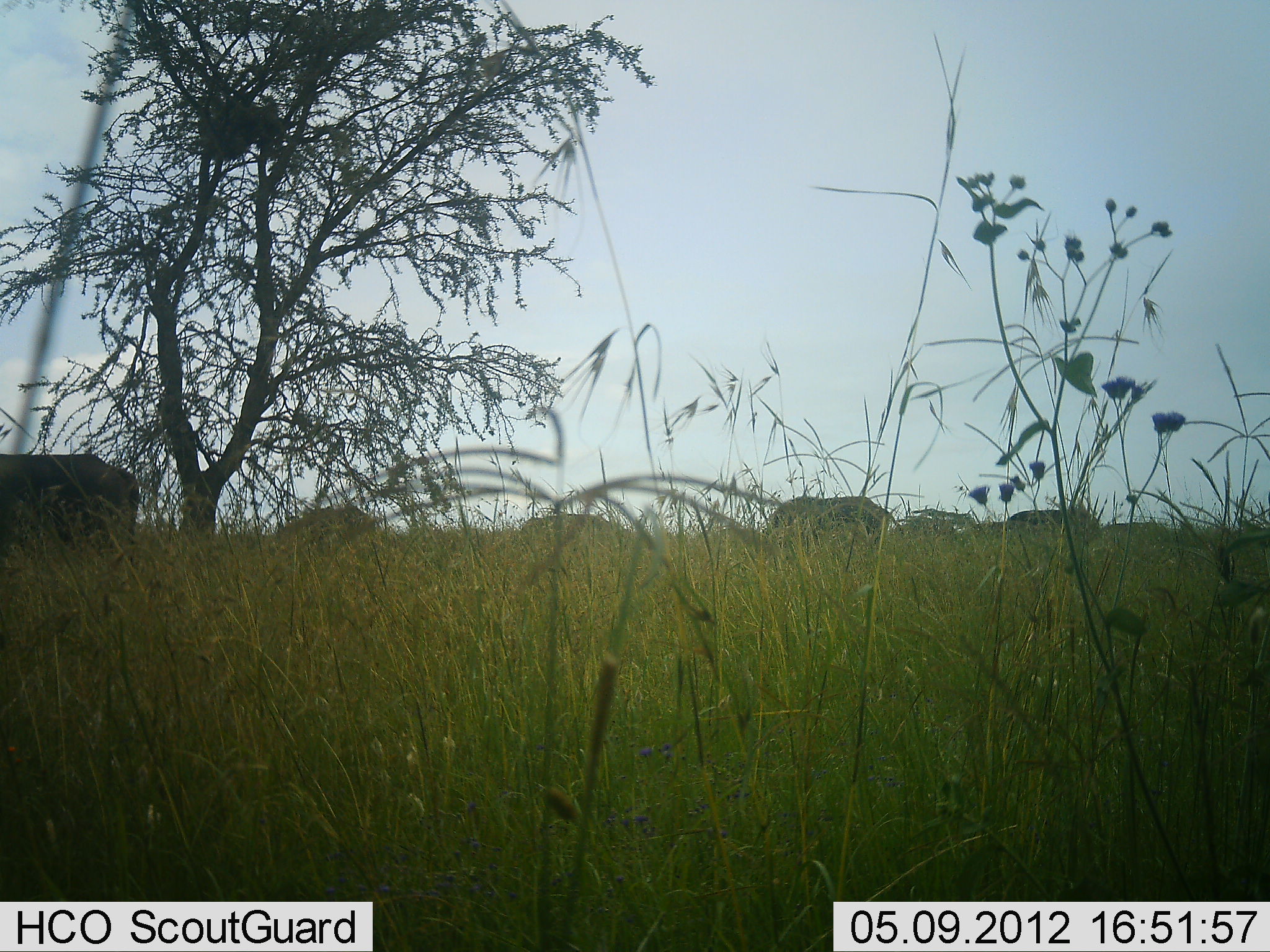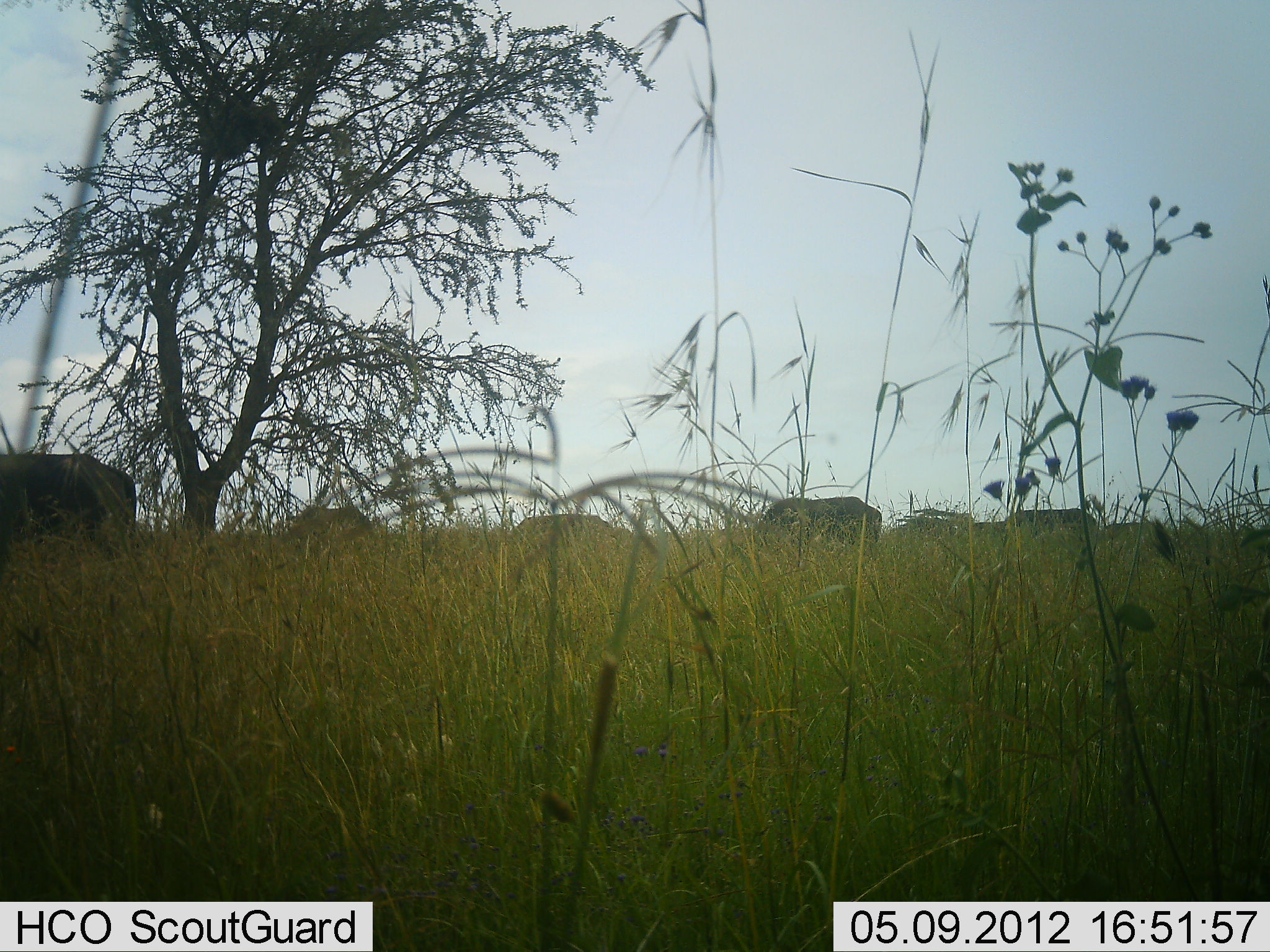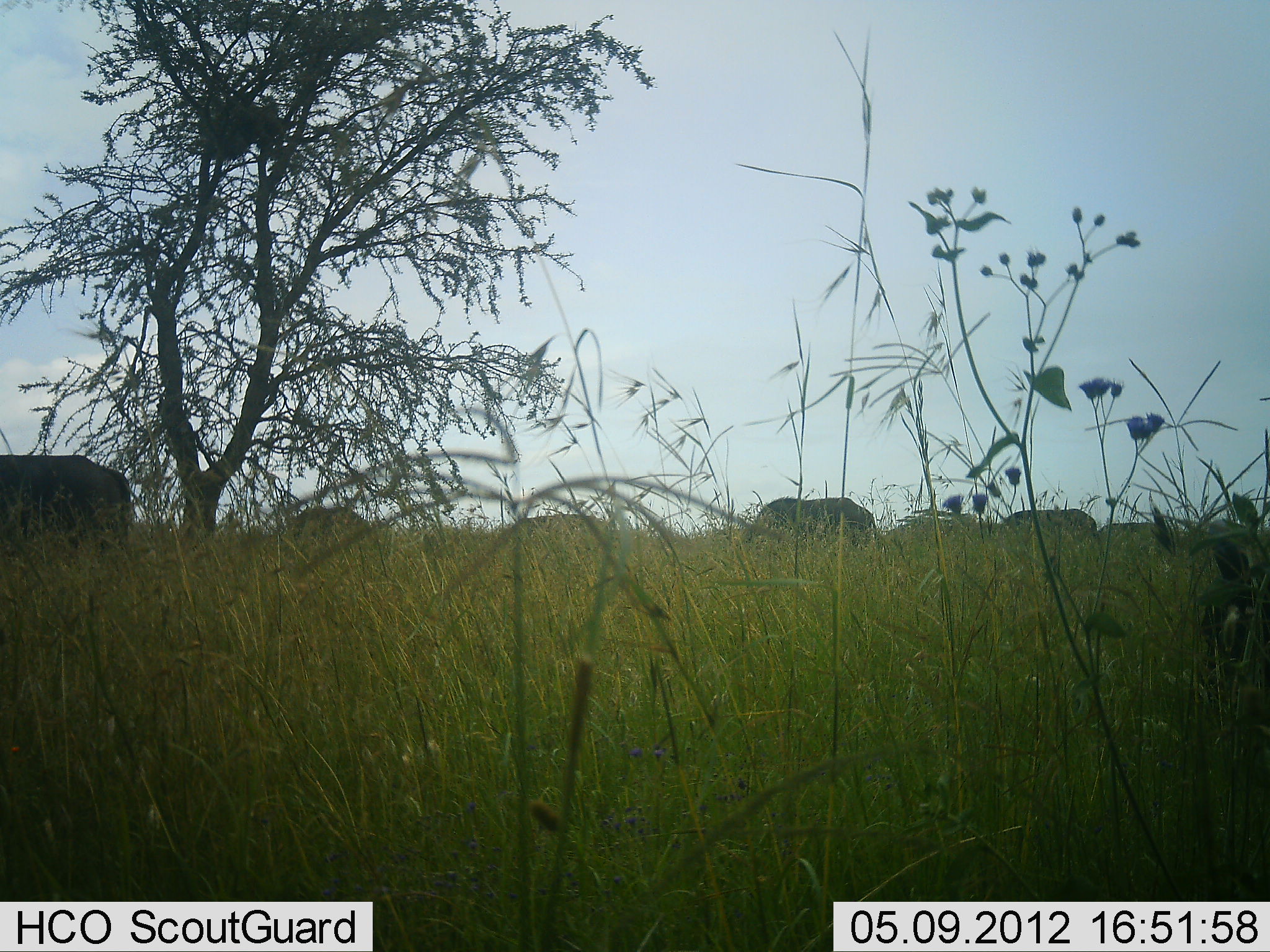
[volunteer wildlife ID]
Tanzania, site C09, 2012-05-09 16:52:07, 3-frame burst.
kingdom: Animalia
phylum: Chordata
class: Mammalia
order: Artiodactyla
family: Bovidae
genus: Syncerus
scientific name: Syncerus caffer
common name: cape buffalo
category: buffalo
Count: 5.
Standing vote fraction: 29%.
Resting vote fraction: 0%.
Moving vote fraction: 43%.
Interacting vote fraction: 0%.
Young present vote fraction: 0%.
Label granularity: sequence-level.